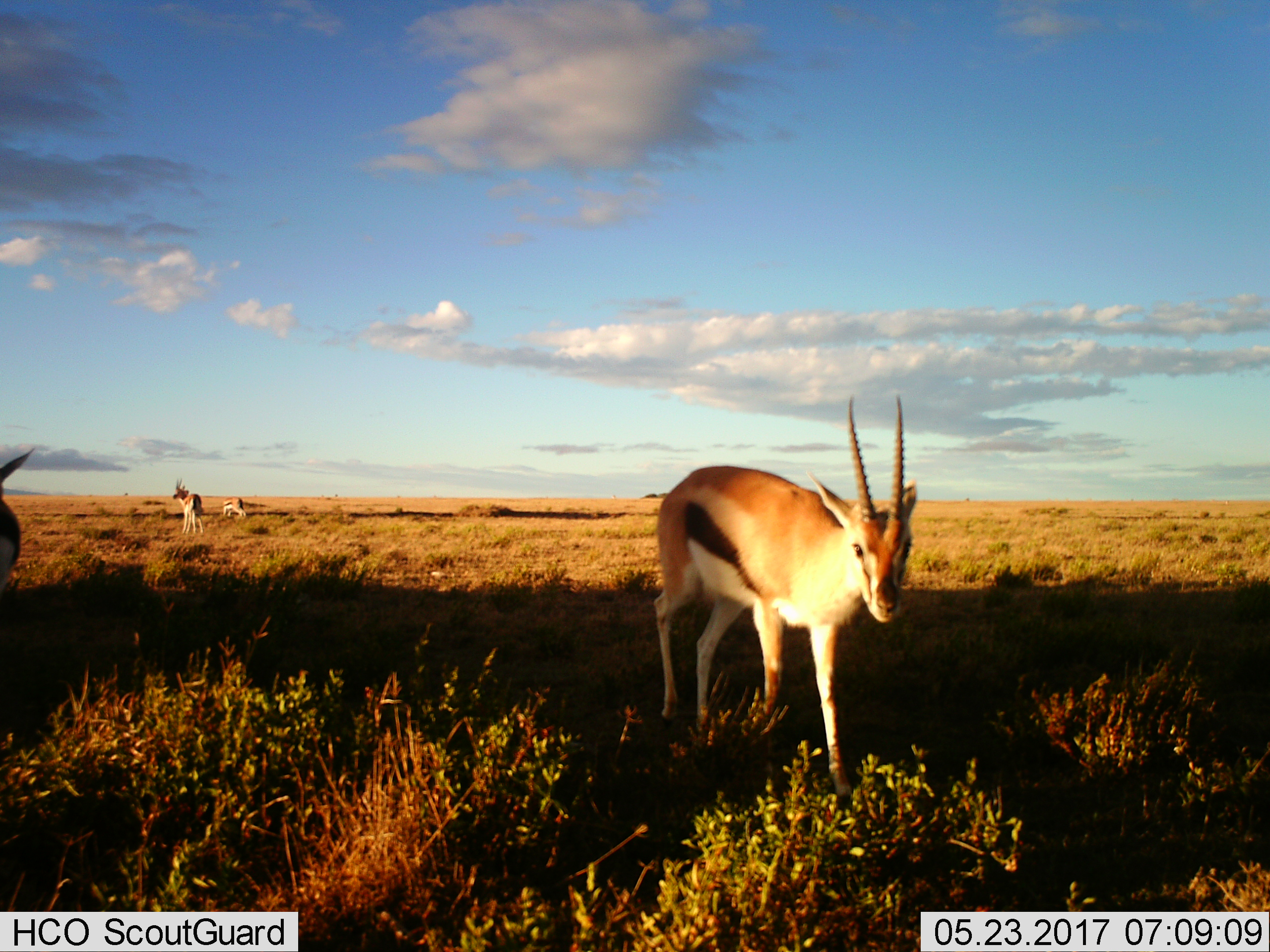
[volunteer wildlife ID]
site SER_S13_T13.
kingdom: Animalia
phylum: Chordata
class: Mammalia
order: Artiodactyla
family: Bovidae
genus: Eudorcas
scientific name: Eudorcas thomsonii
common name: thomson's gazelle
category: gazellethomsons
Gazellethomsons (thomson's gazelle) (Eudorcas thomsonii), count 4. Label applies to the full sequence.